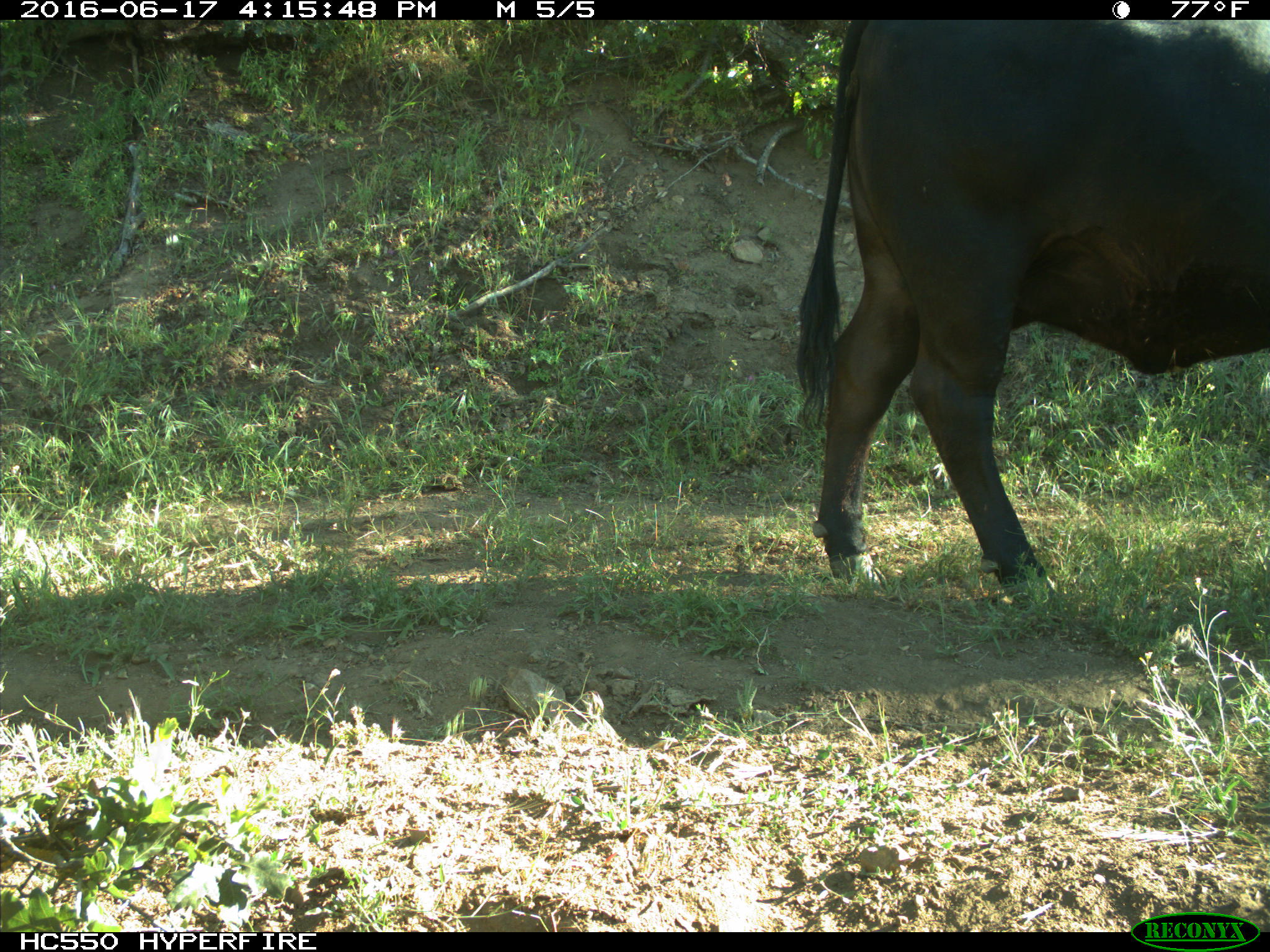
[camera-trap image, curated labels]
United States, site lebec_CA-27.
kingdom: Animalia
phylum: Chordata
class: Mammalia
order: Artiodactyla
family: Bovidae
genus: Bos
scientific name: Bos taurus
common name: domestic cow